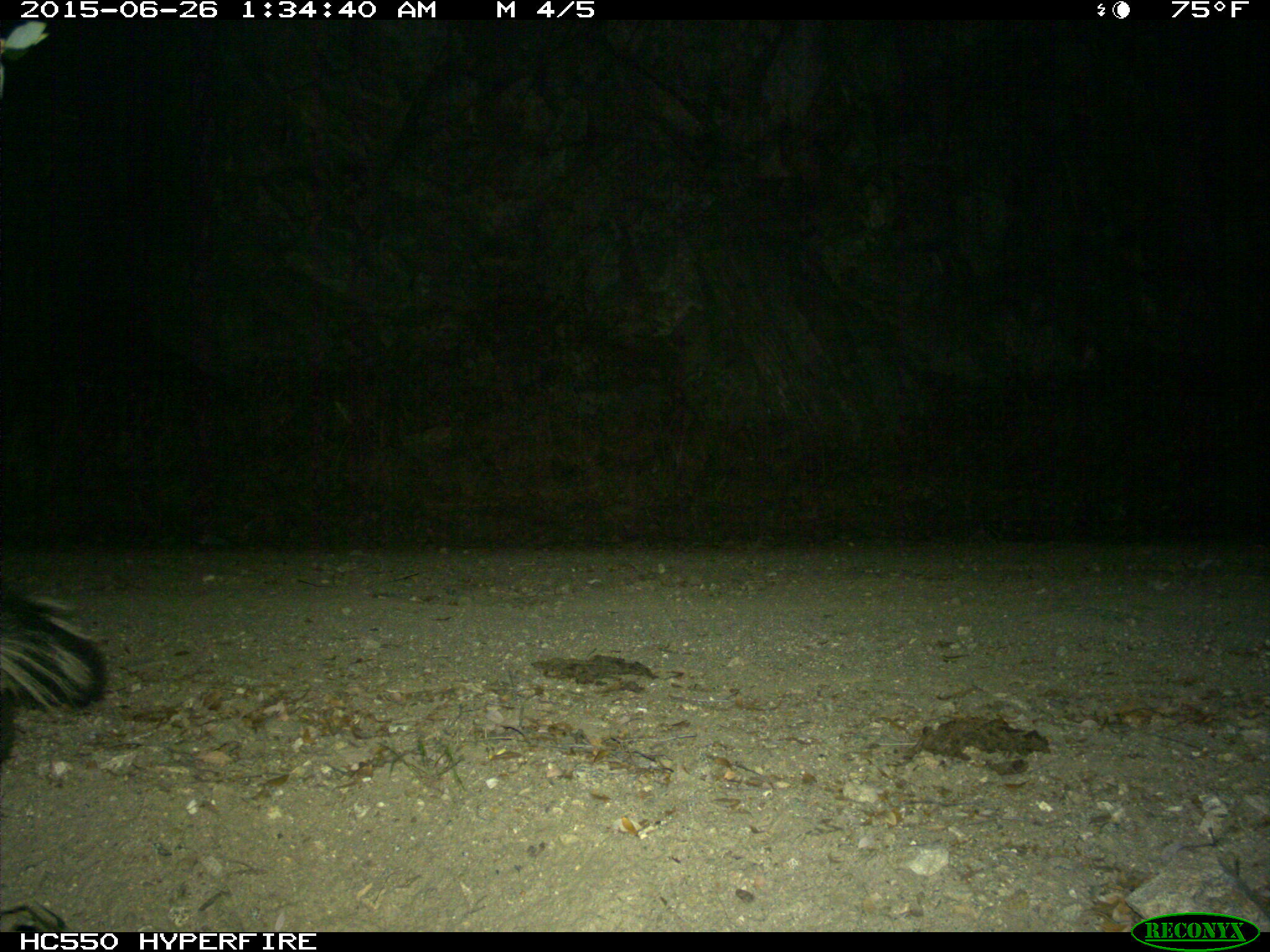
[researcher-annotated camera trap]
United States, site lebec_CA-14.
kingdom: Animalia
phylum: Chordata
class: Mammalia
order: Carnivora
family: Mephitidae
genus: Mephitis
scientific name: Mephitis mephitis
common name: striped skunk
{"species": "Mephitis mephitis (striped skunk)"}